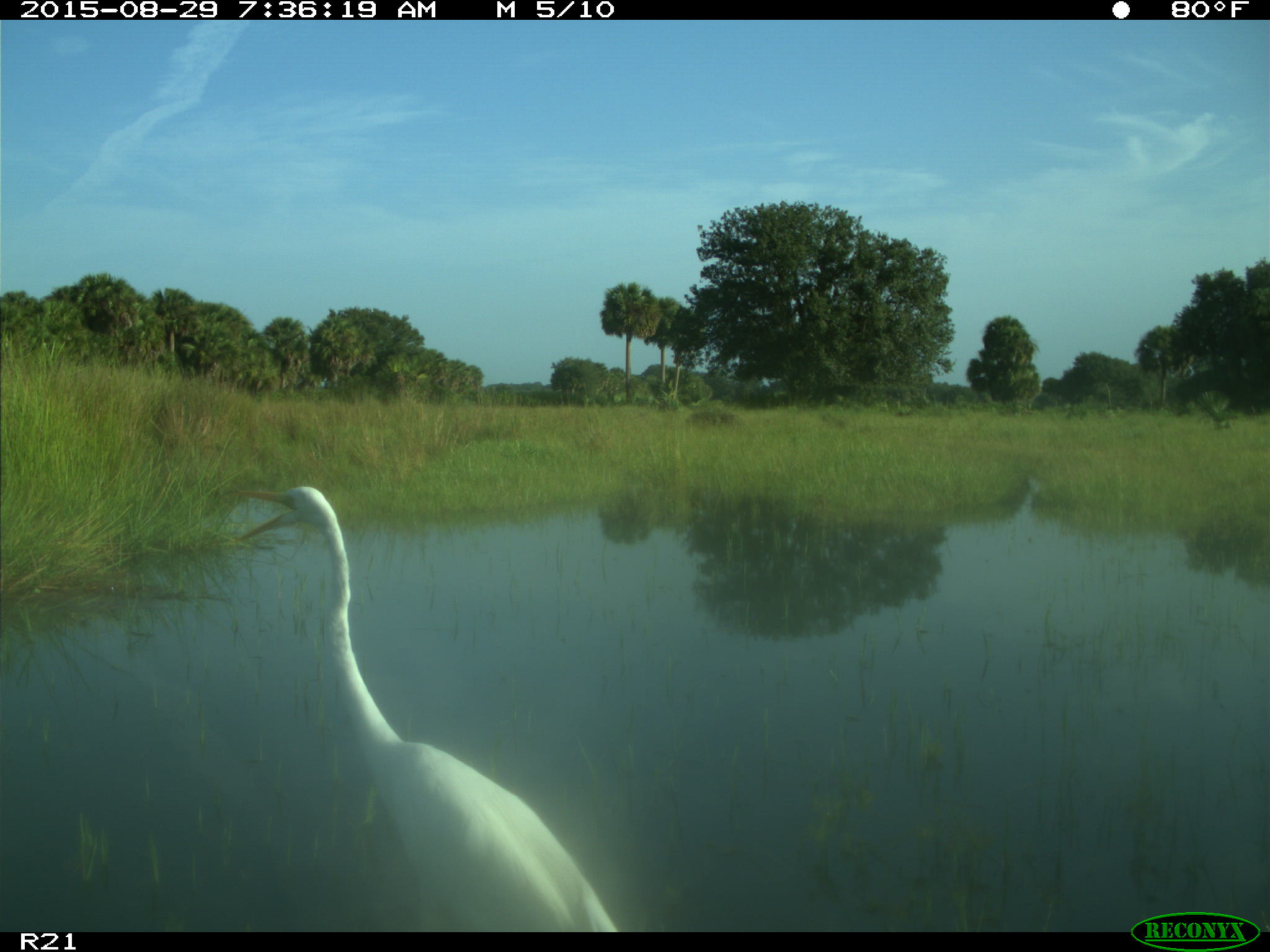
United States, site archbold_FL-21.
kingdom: Animalia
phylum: Chordata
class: Aves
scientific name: Aves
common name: birds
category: unidentified bird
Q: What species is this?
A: Unidentified bird (birds) (Aves).